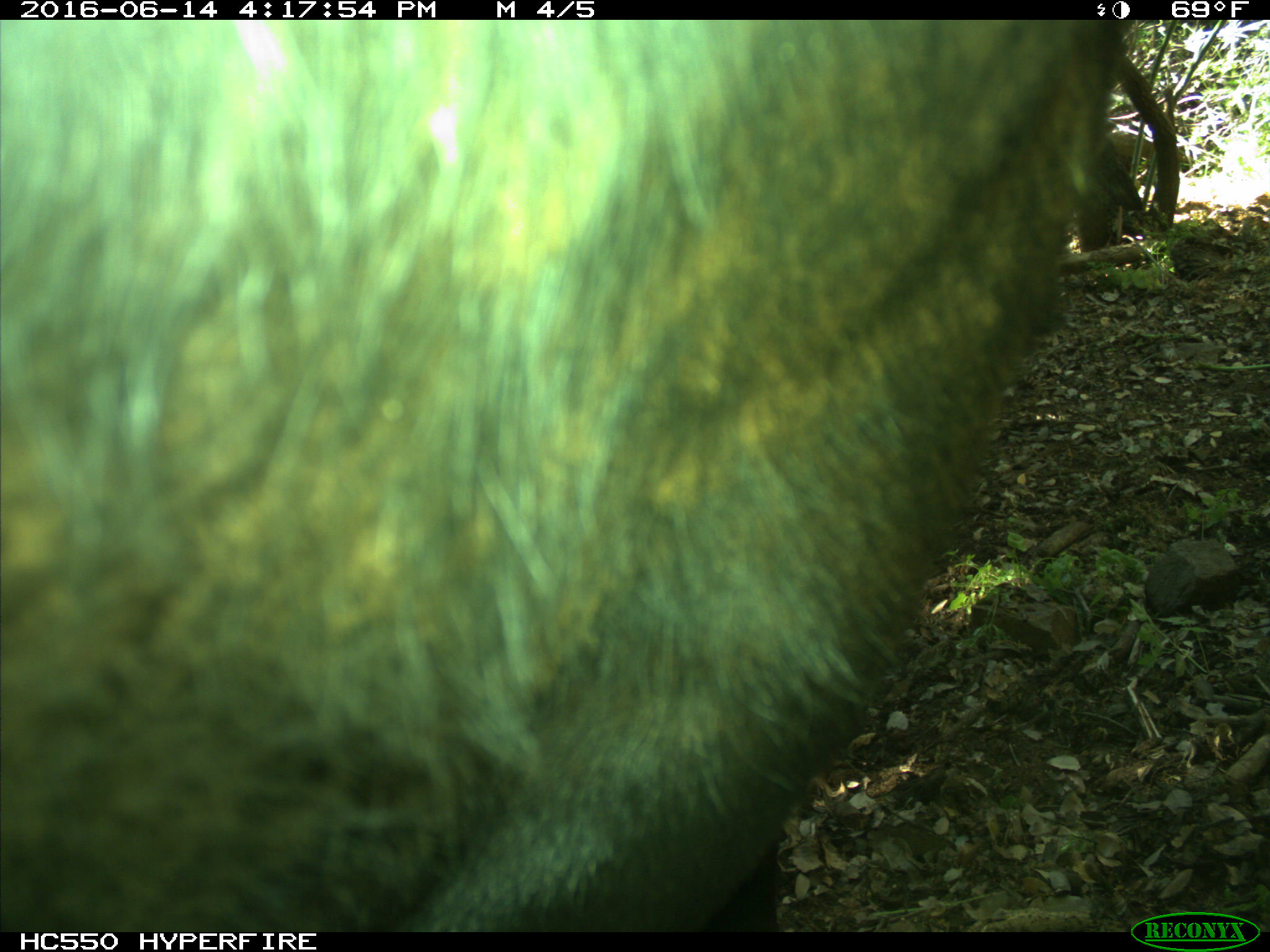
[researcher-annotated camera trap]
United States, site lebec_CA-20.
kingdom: Animalia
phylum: Chordata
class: Mammalia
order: Artiodactyla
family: Bovidae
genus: Bos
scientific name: Bos taurus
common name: domestic cow